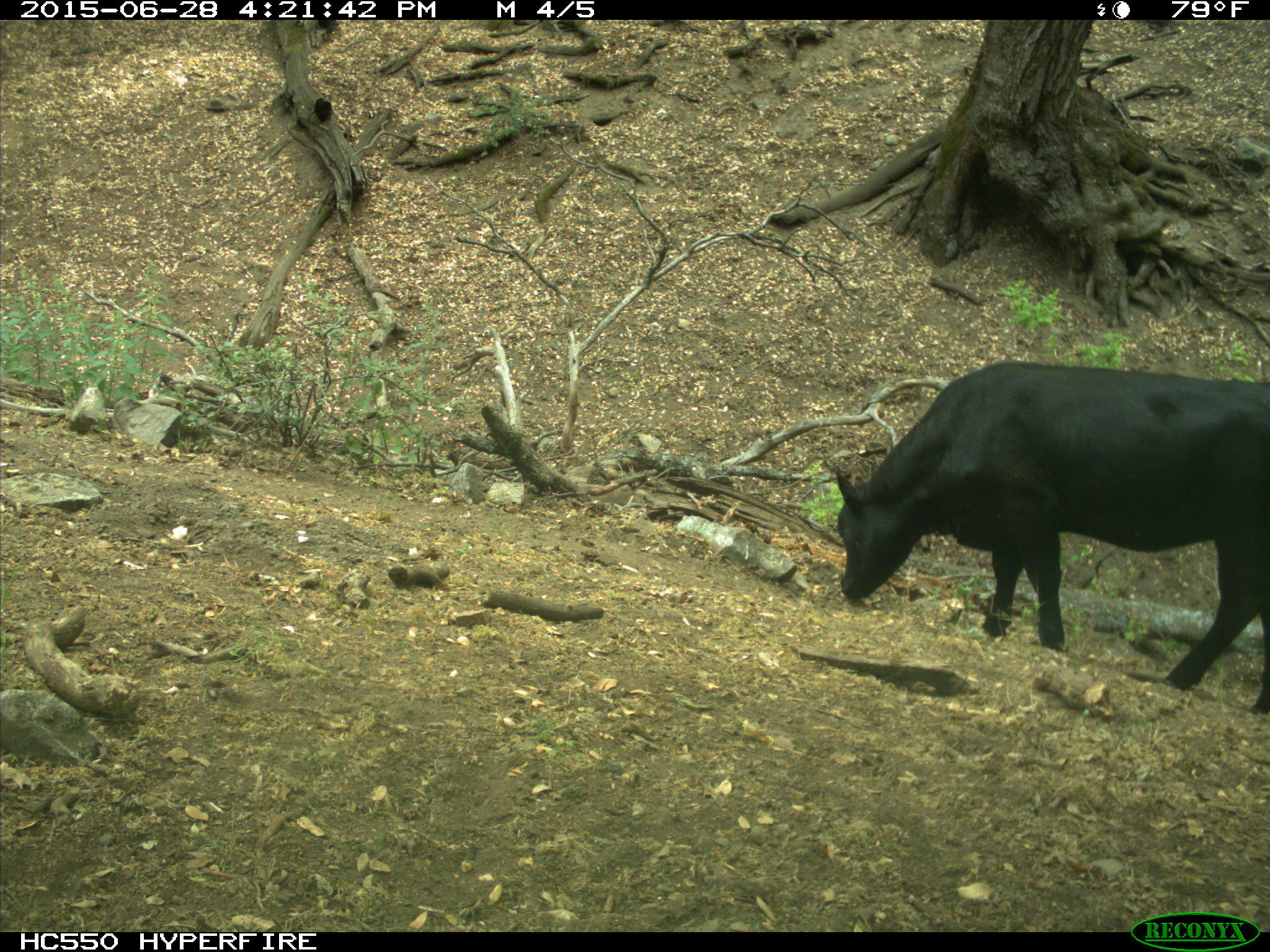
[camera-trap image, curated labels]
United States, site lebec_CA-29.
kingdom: Animalia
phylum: Chordata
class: Mammalia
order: Artiodactyla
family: Bovidae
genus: Bos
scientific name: Bos taurus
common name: domestic cow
Bos taurus (domestic cow).